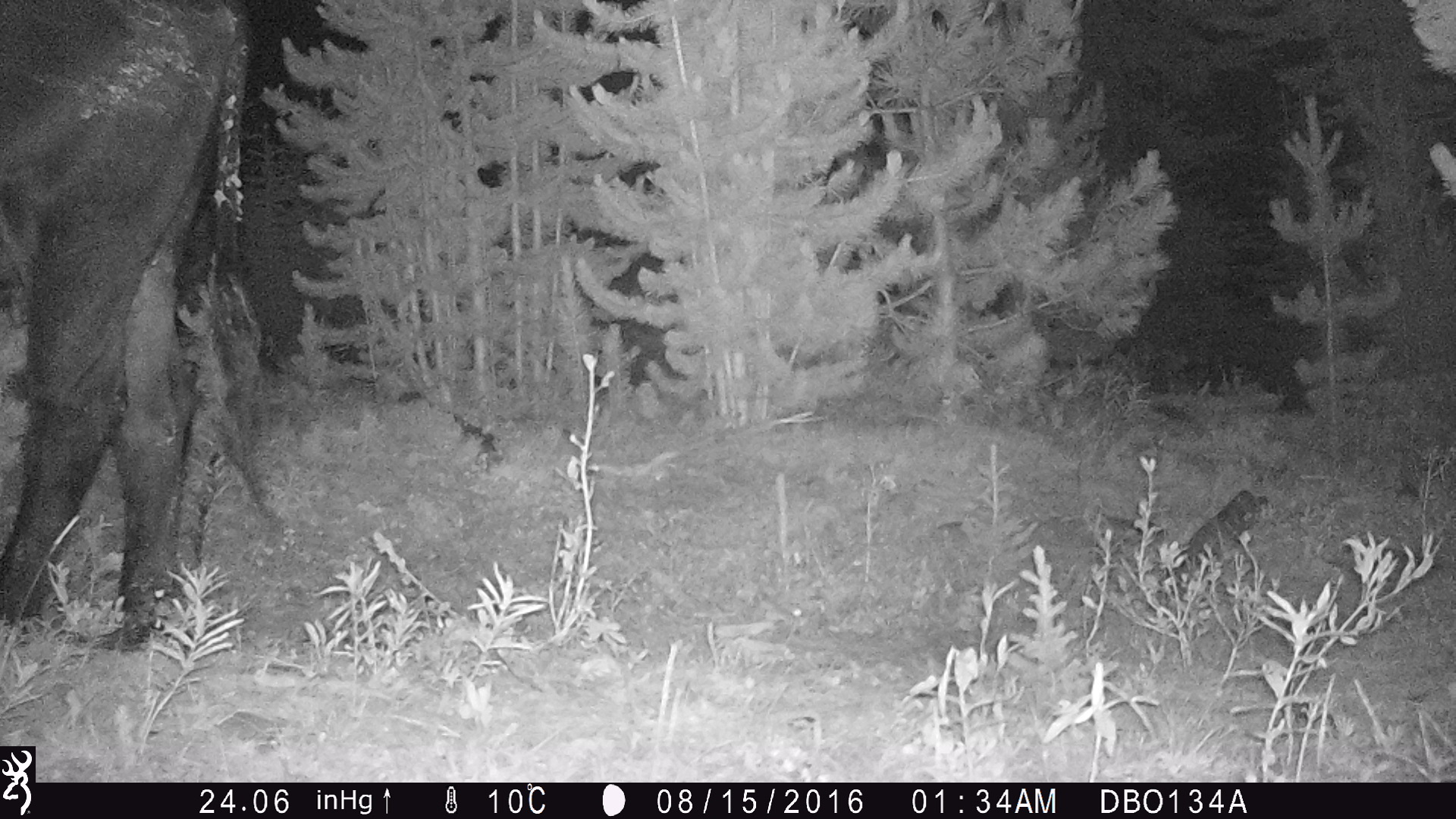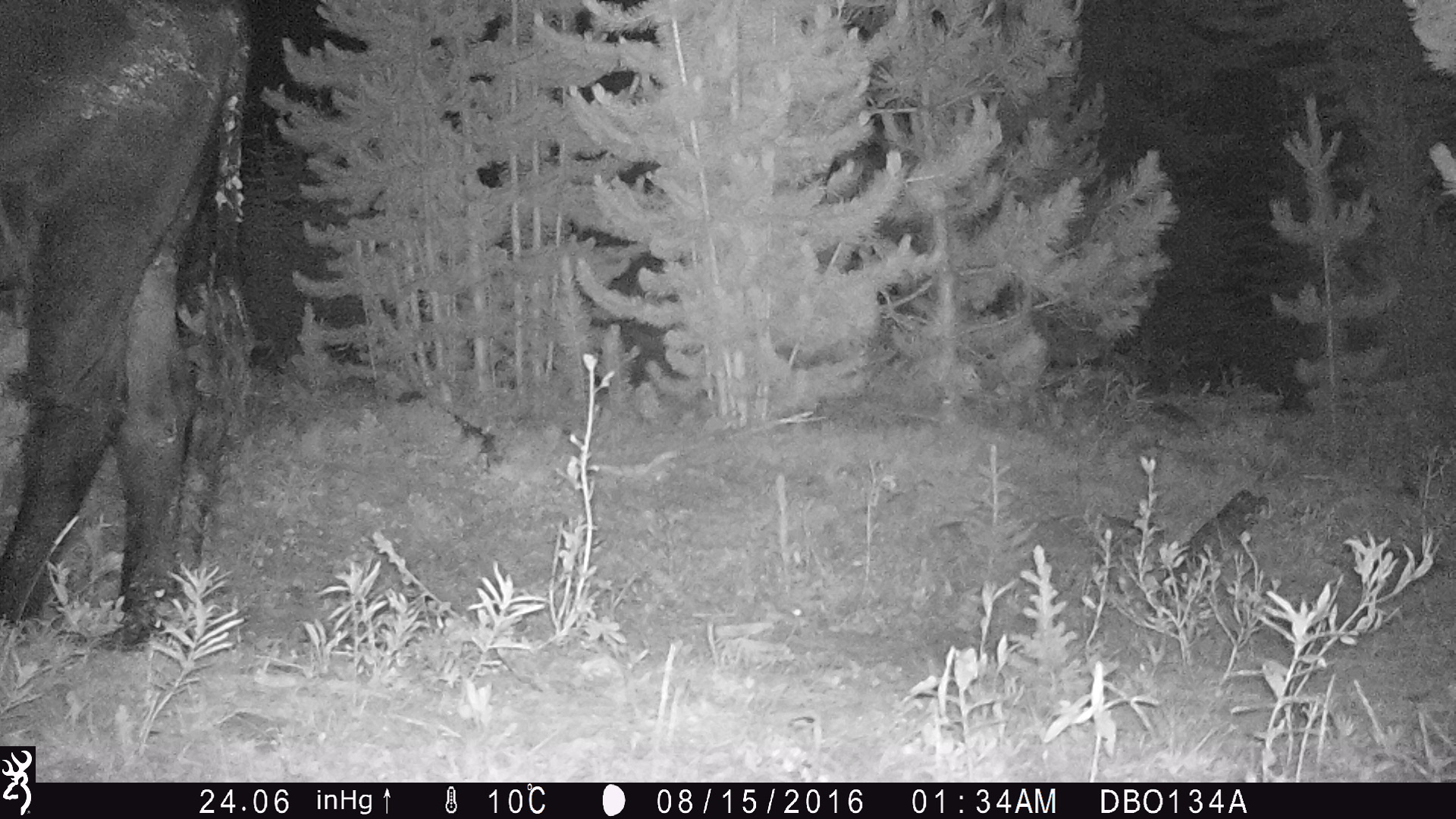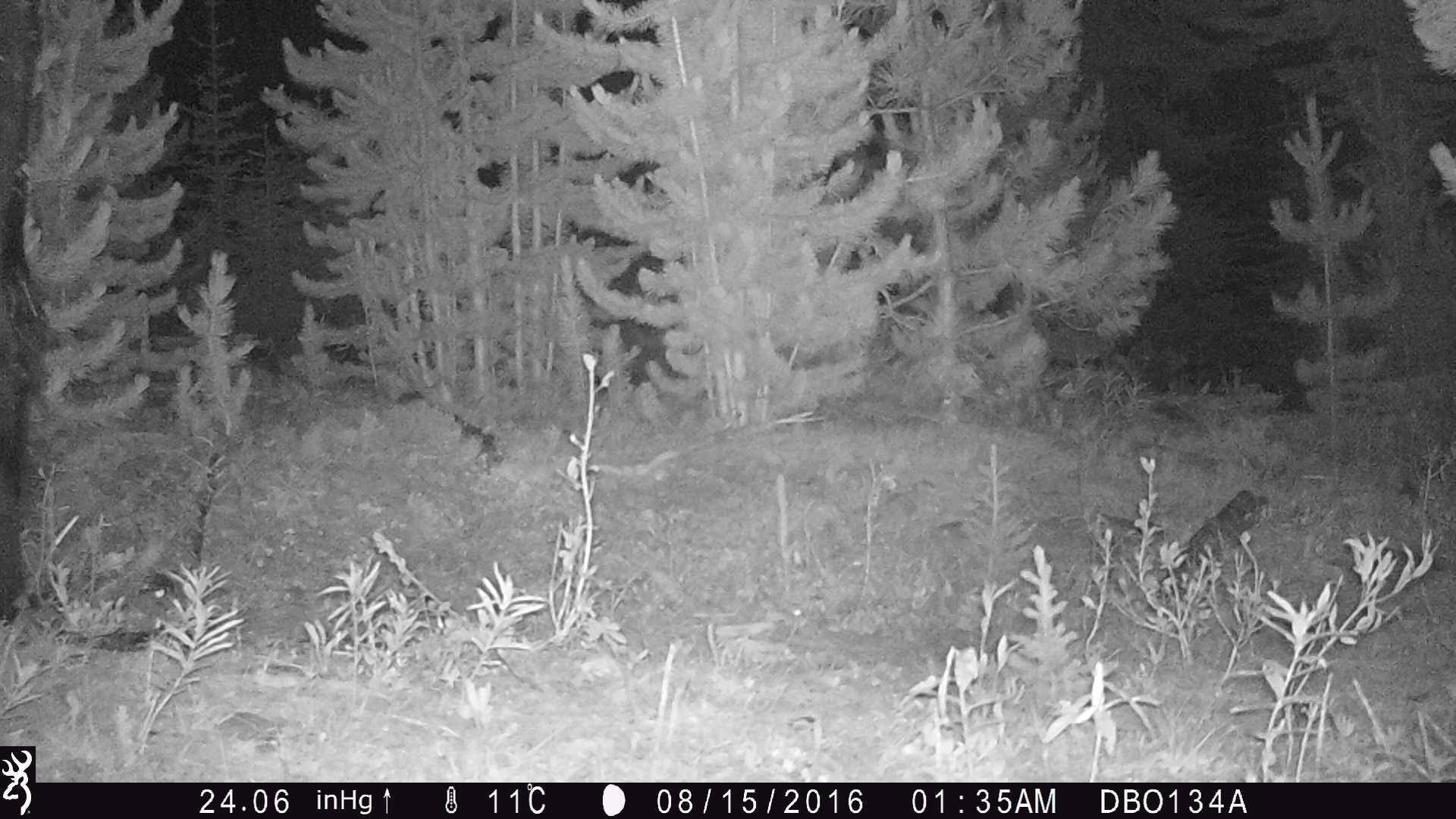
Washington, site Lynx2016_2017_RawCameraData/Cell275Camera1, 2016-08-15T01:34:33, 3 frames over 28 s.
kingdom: Animalia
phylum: Chordata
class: Mammalia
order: Artiodactyla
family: Bovidae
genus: Bos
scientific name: Bos taurus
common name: domestic cattle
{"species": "domestic cattle (Bos taurus)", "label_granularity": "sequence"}